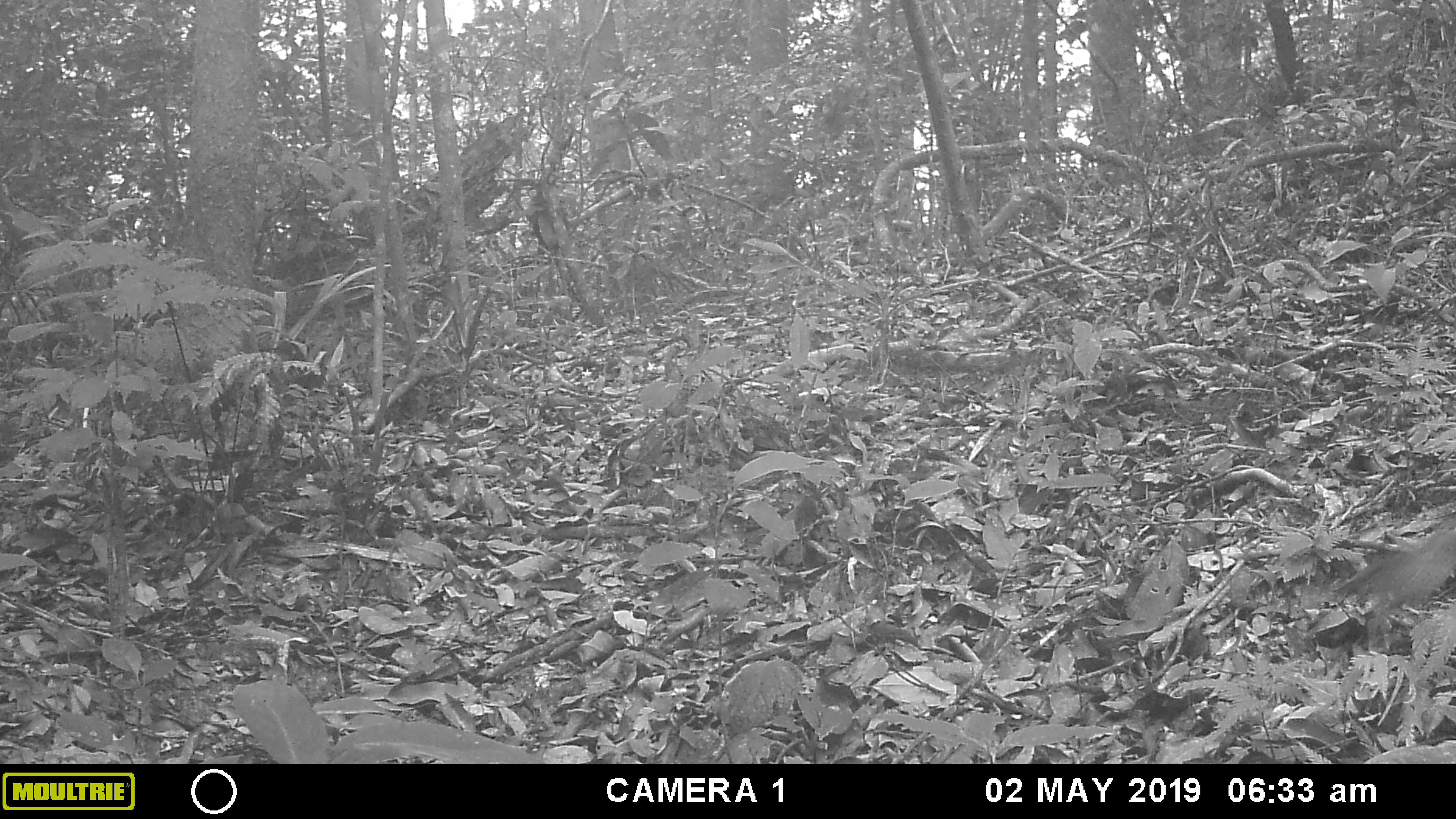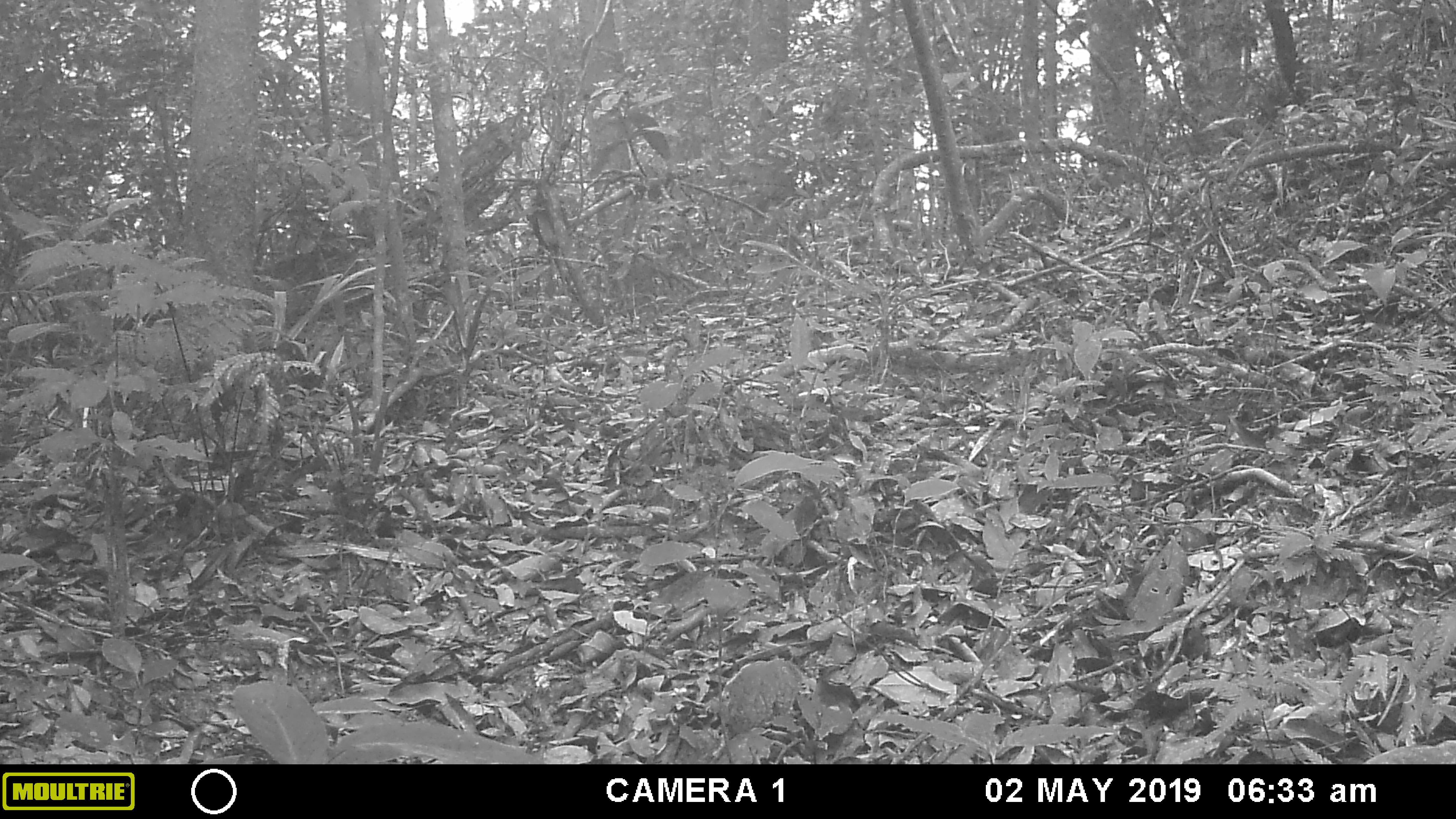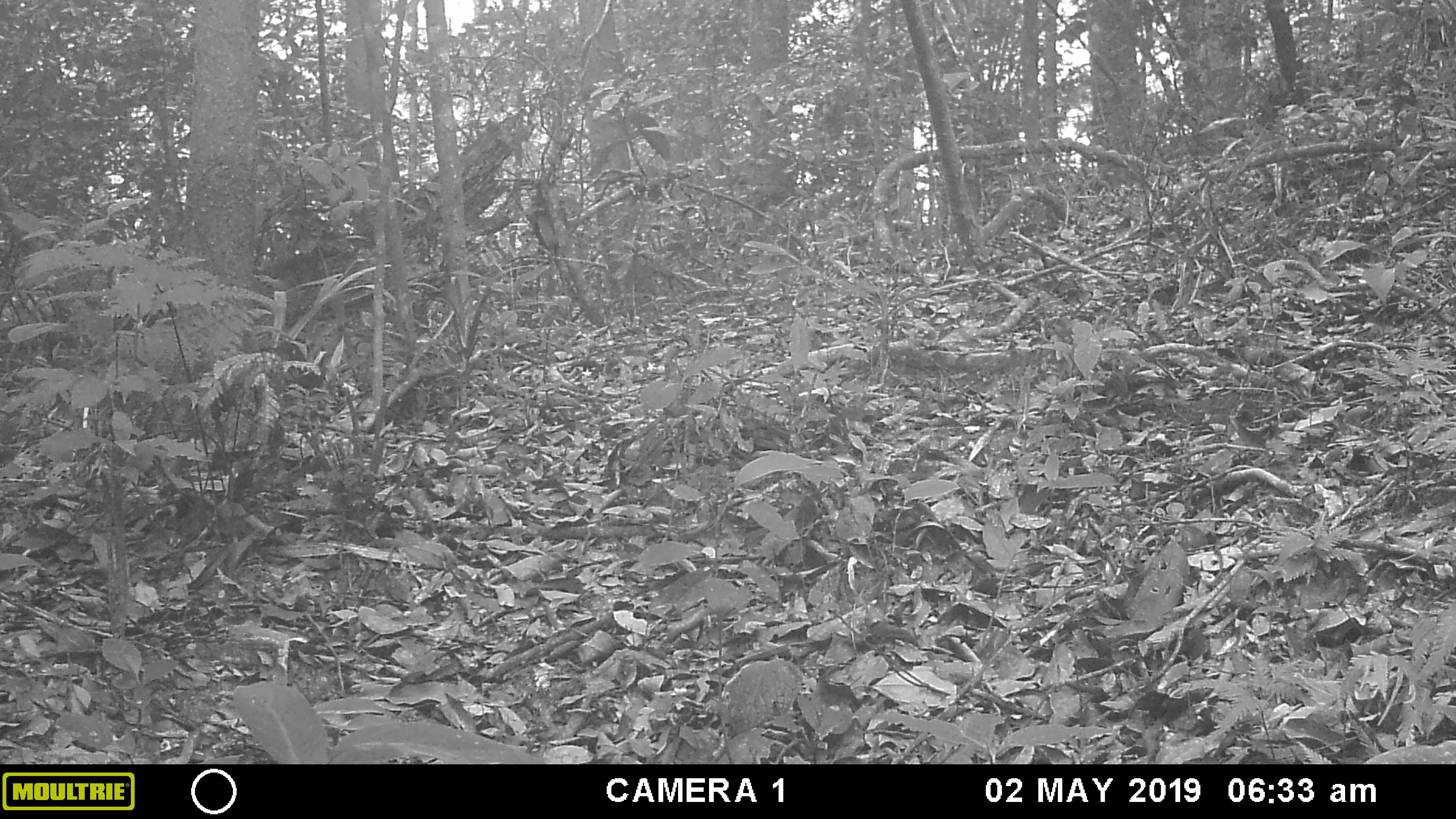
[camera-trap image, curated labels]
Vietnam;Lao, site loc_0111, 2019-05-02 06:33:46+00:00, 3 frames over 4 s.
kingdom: Animalia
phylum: Chordata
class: Aves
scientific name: Aves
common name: bird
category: unidentified bird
Unidentified bird (bird) (Aves). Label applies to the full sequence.